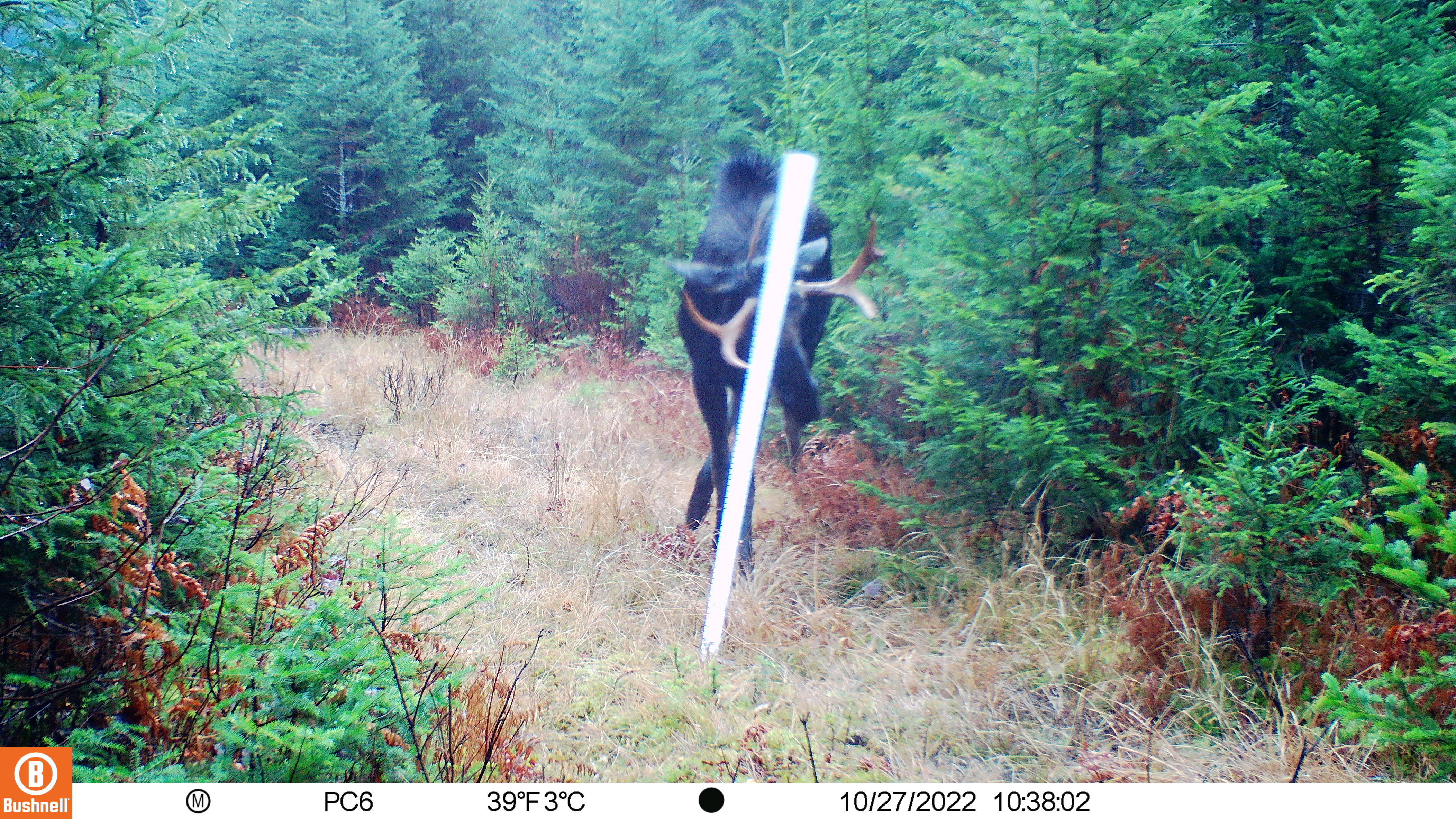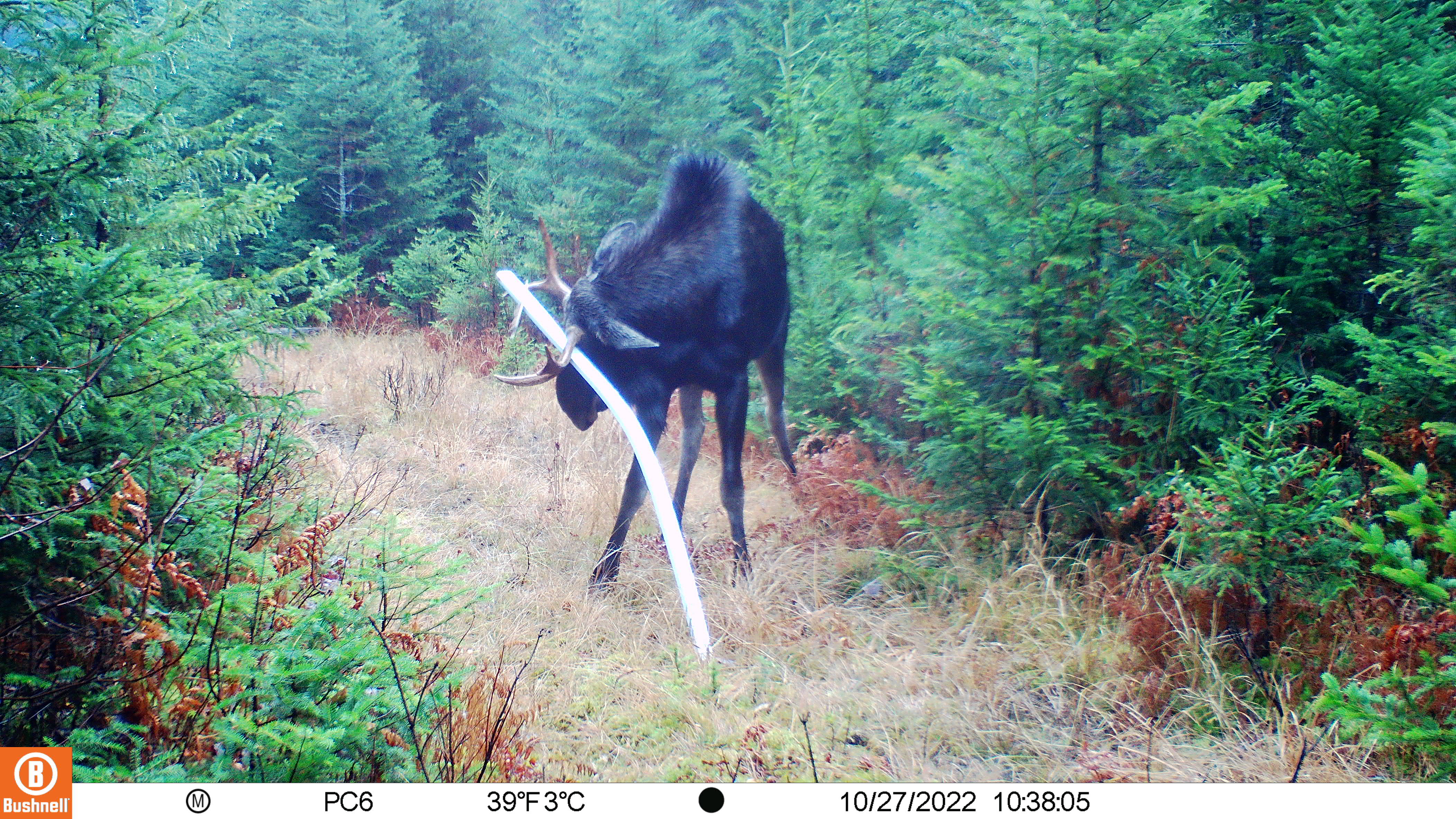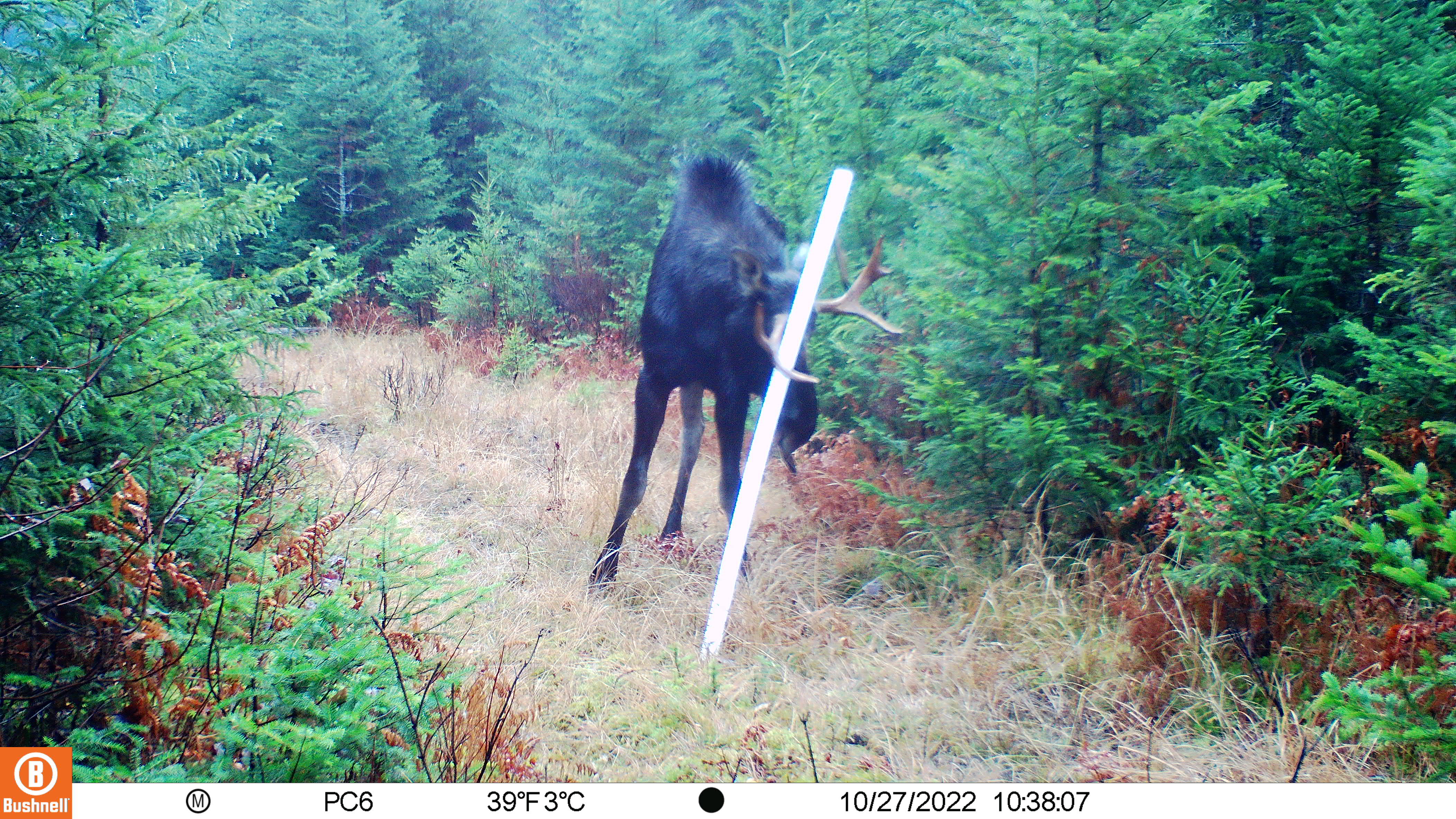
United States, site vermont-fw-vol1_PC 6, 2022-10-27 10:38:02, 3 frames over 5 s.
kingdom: Animalia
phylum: Chordata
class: Mammalia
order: Artiodactyla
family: Cervidae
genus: Alces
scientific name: Alces alces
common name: moose